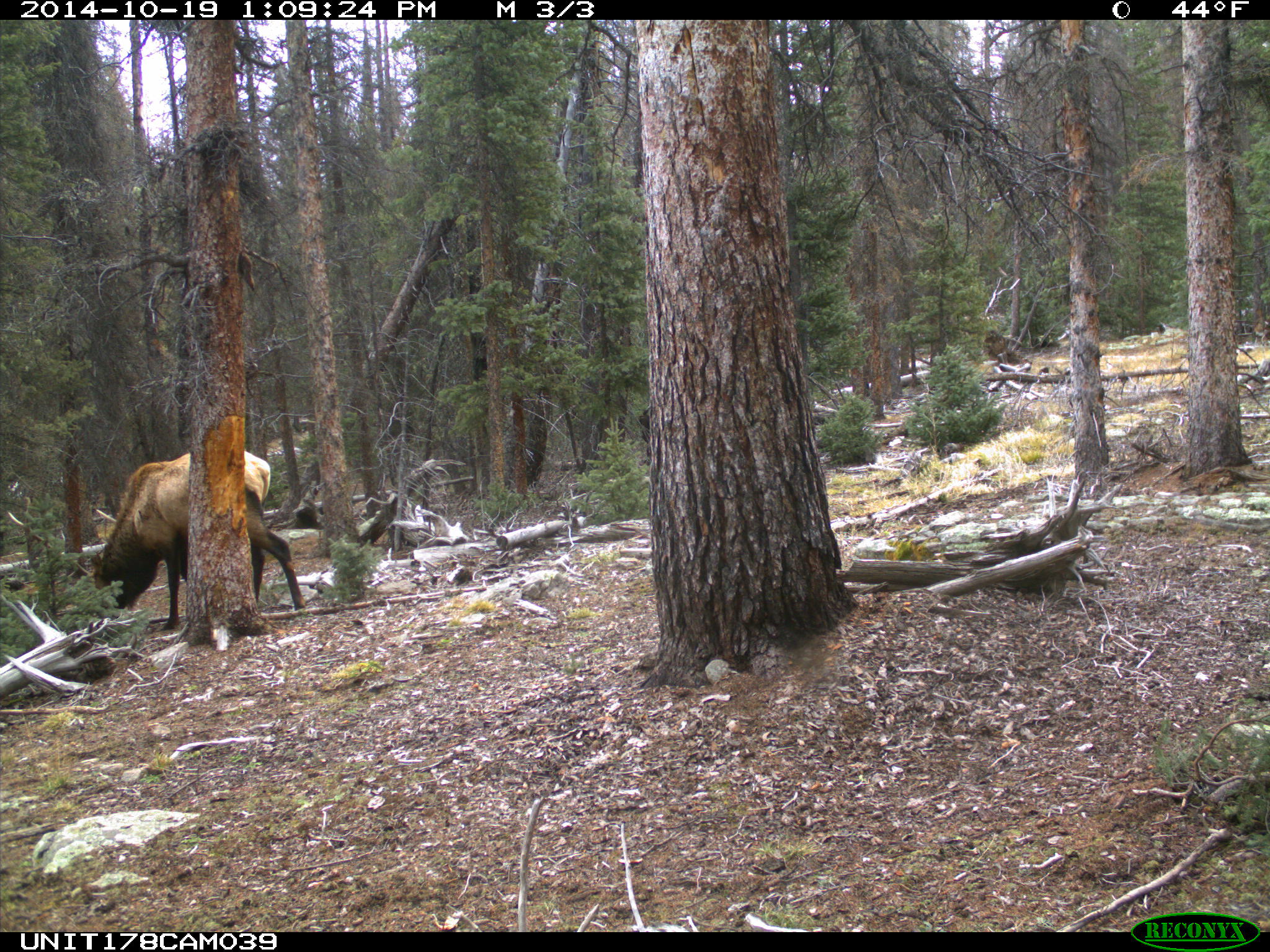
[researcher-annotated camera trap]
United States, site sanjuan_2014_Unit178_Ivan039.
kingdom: Animalia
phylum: Chordata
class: Mammalia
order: Artiodactyla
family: Cervidae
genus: Cervus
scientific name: Cervus elaphus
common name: red deer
Cervus elaphus (red deer).